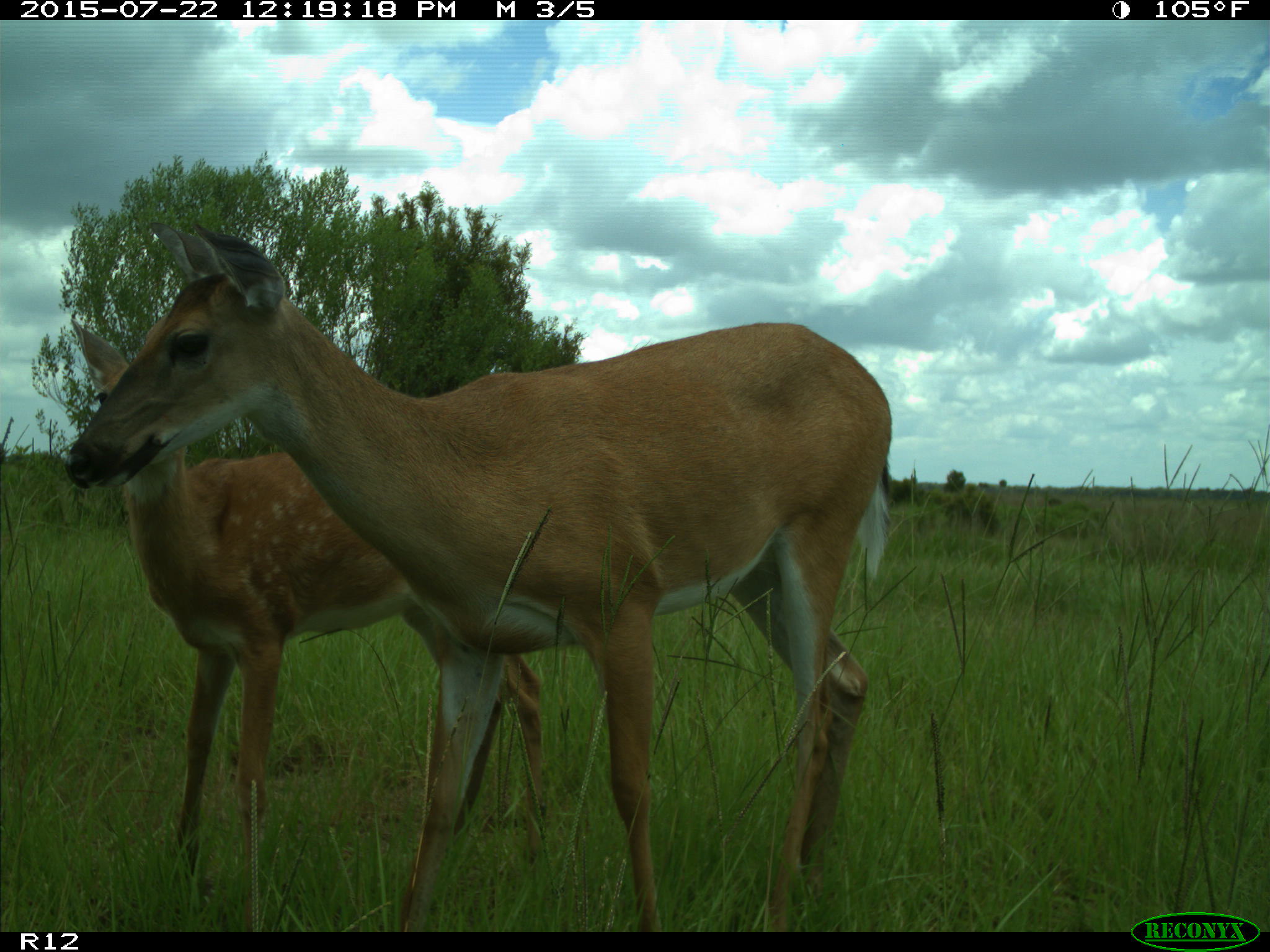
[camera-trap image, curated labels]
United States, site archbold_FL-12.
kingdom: Animalia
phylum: Chordata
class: Mammalia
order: Artiodactyla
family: Cervidae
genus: Odocoileus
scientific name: Odocoileus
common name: deer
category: unidentified deer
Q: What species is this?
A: Unidentified deer (deer) (Odocoileus).